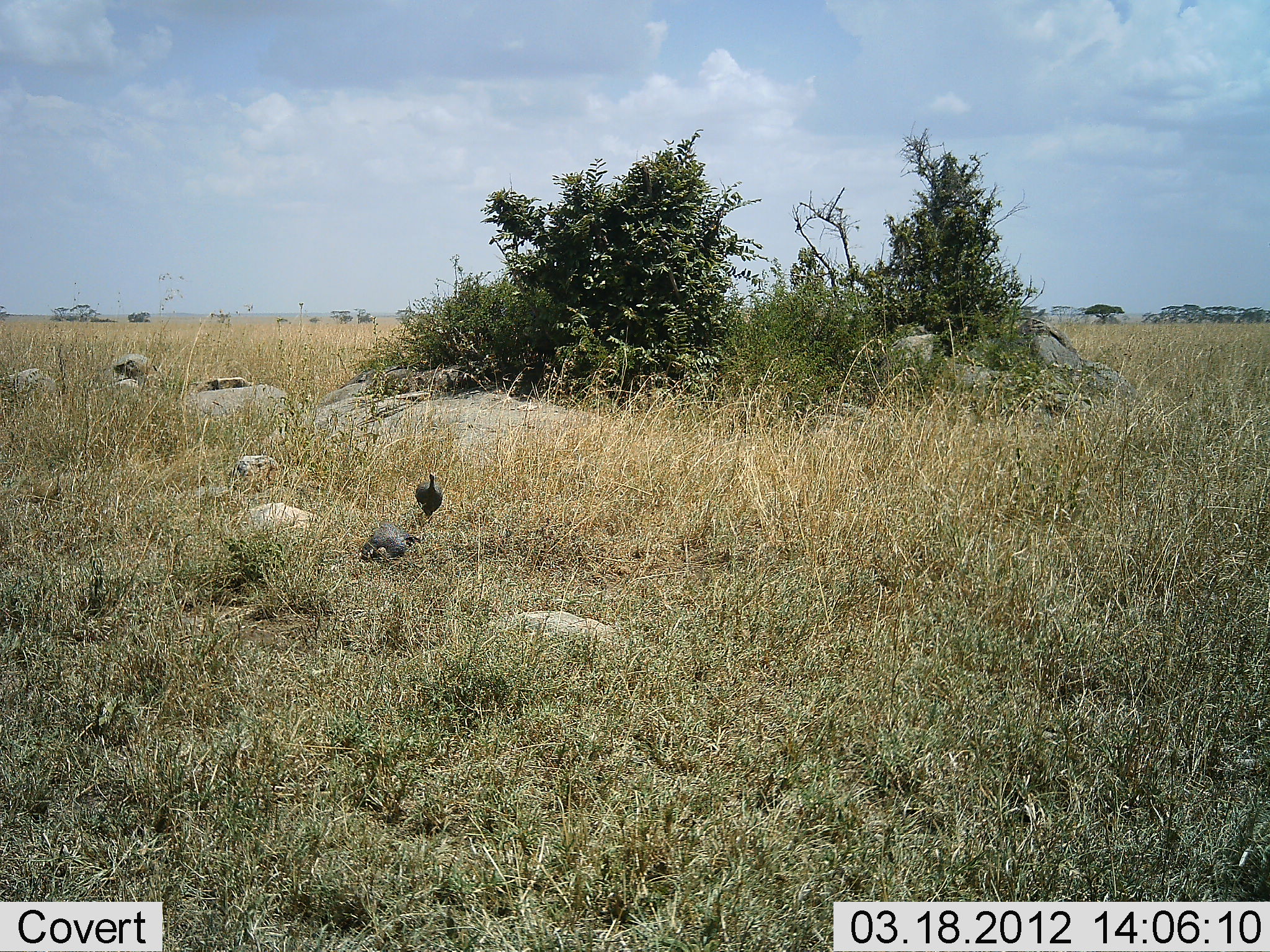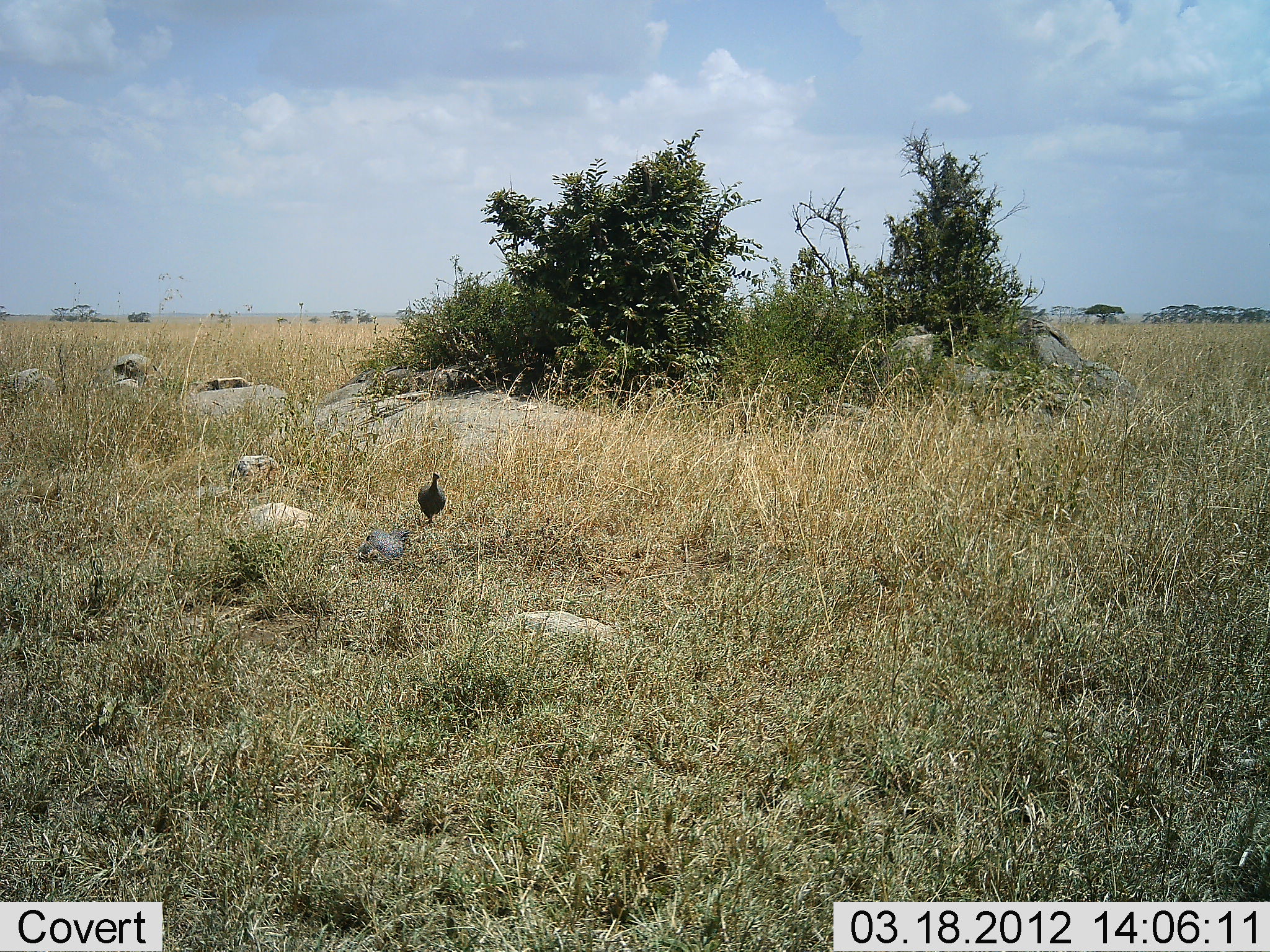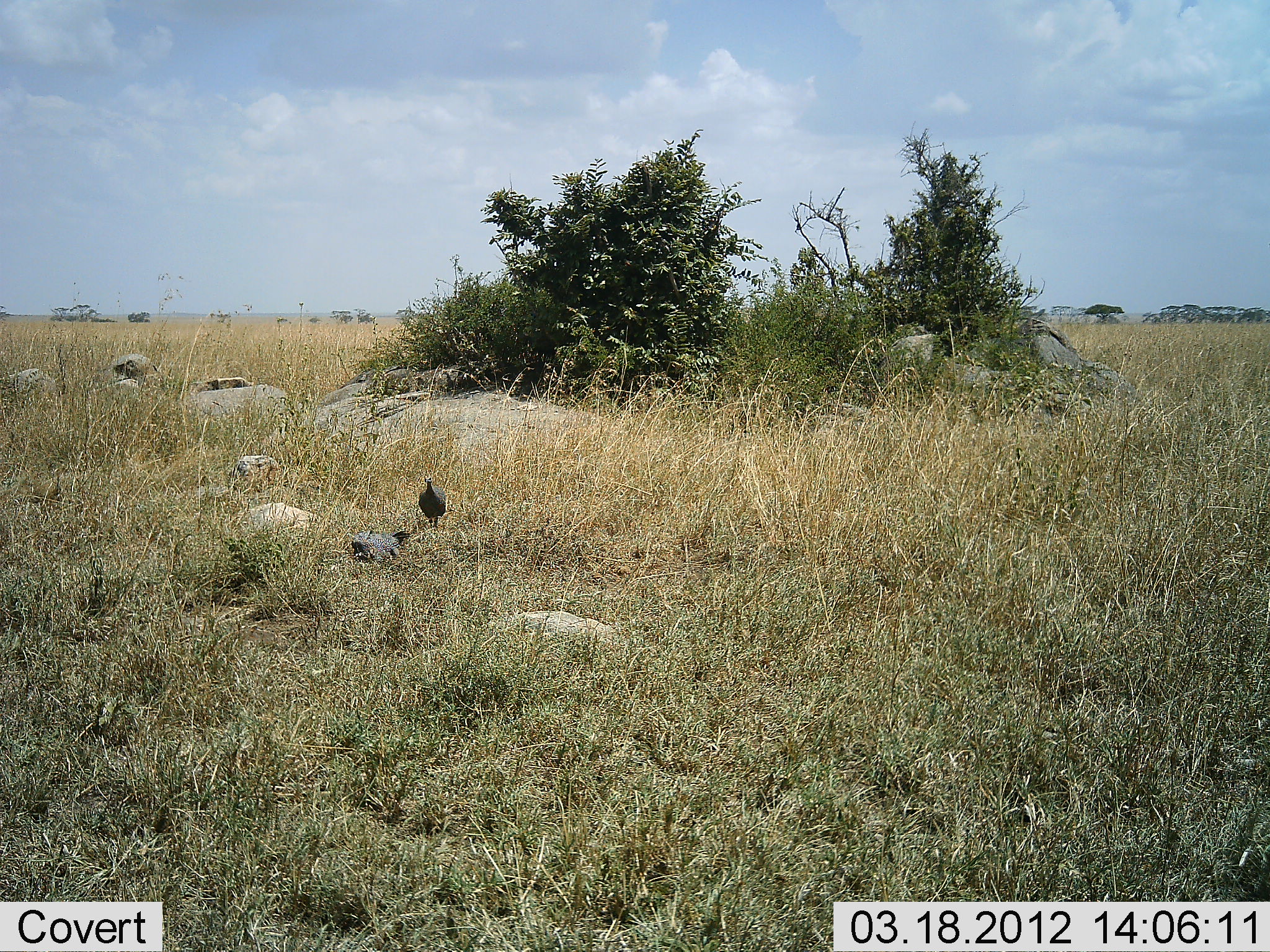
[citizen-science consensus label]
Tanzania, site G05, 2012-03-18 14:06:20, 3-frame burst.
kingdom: Animalia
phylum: Chordata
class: Aves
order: Galliformes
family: Numididae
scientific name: Numididae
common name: guinea fowl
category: guineafowl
Guineafowl (guinea fowl) (Numididae), count 2. Behavior (volunteer vote fractions): standing 54%, resting 31%, moving 46%, interacting 23%. Young present (vote fraction): 8%. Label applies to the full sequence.